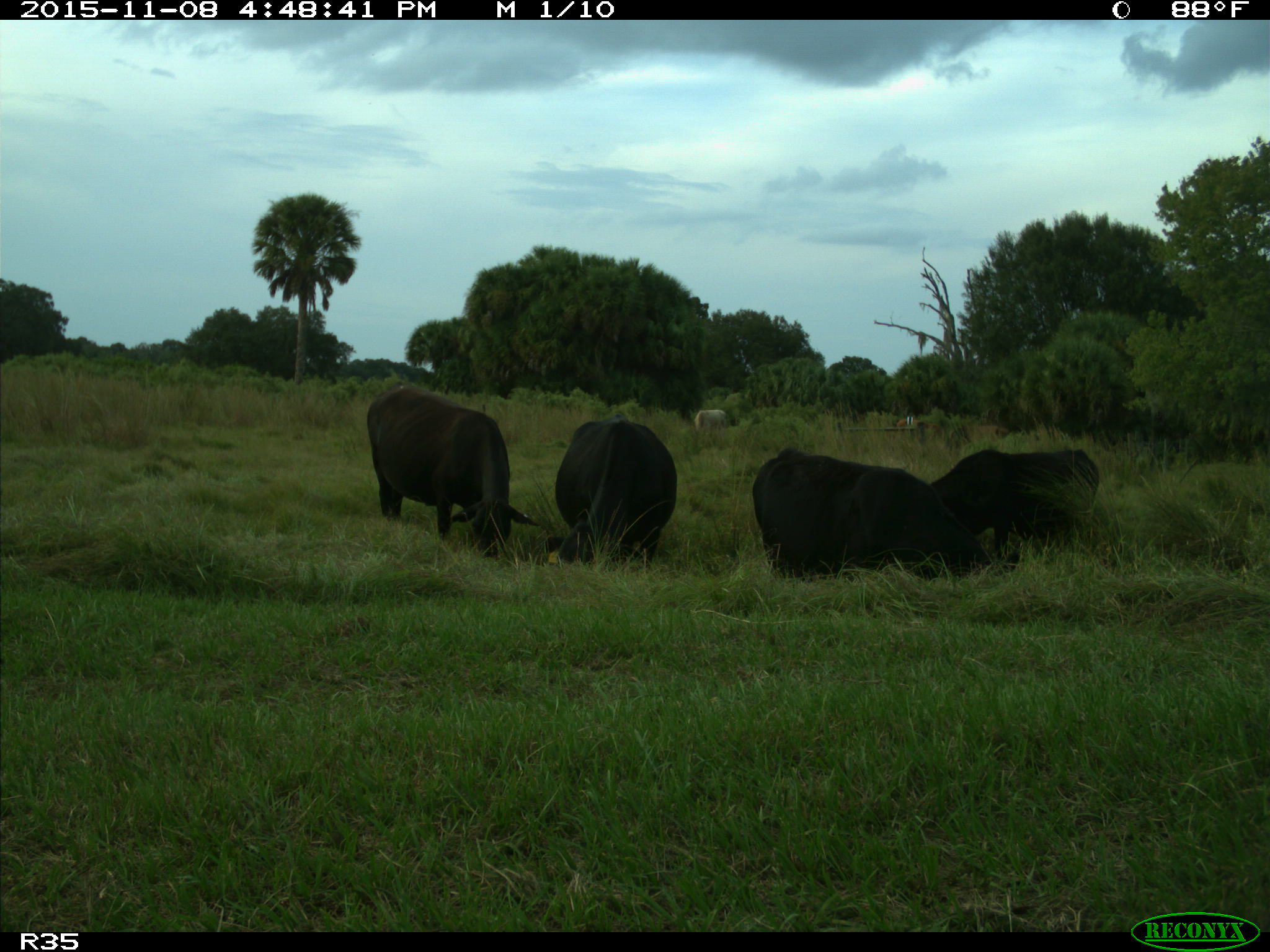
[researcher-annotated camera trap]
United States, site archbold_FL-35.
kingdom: Animalia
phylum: Chordata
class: Mammalia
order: Artiodactyla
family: Bovidae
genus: Bos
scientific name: Bos taurus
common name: domestic cow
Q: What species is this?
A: Bos taurus (domestic cow).